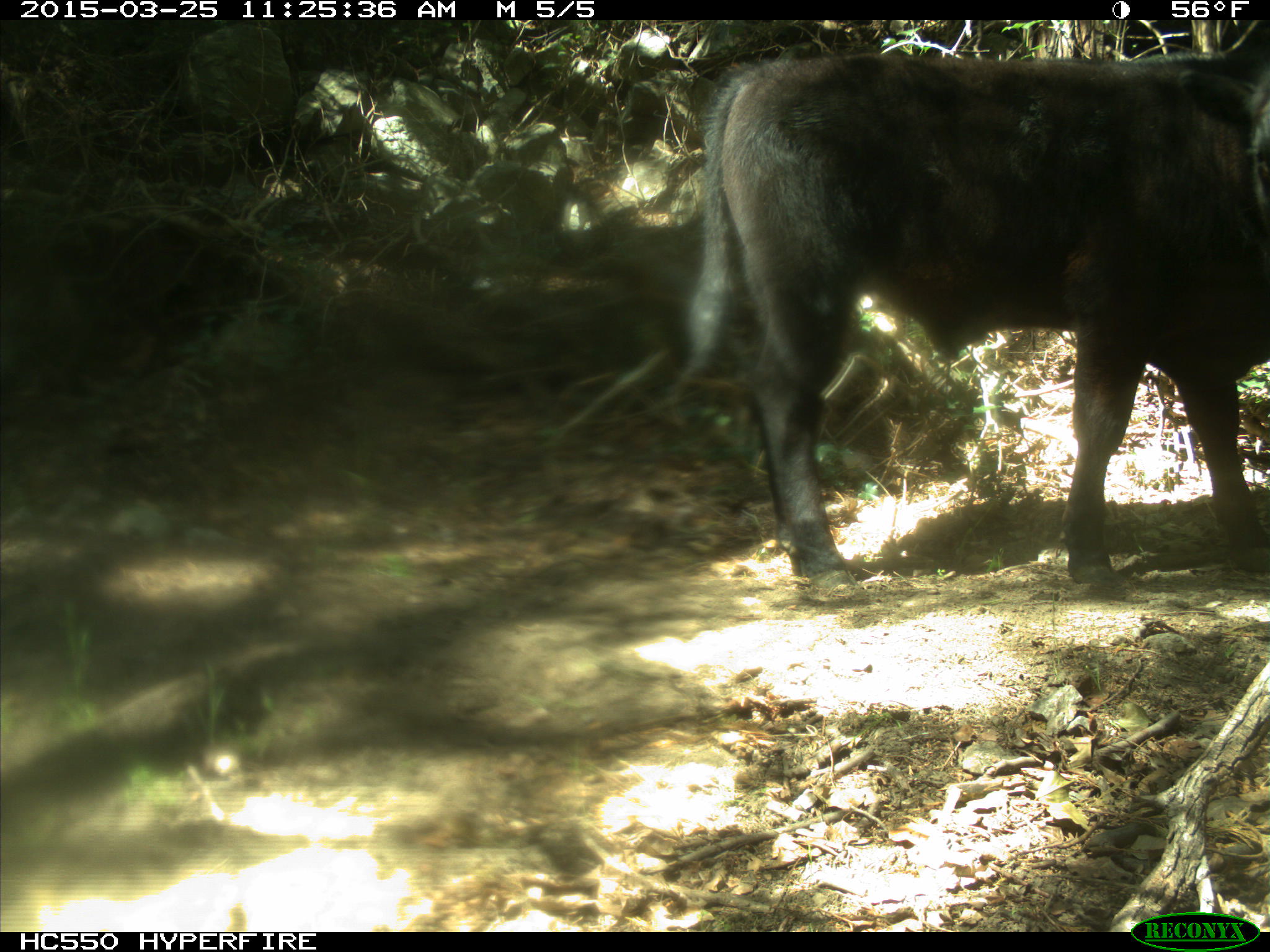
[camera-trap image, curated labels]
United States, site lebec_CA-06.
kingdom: Animalia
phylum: Chordata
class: Mammalia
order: Artiodactyla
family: Bovidae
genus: Bos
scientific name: Bos taurus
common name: domestic cow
Bos taurus (domestic cow).